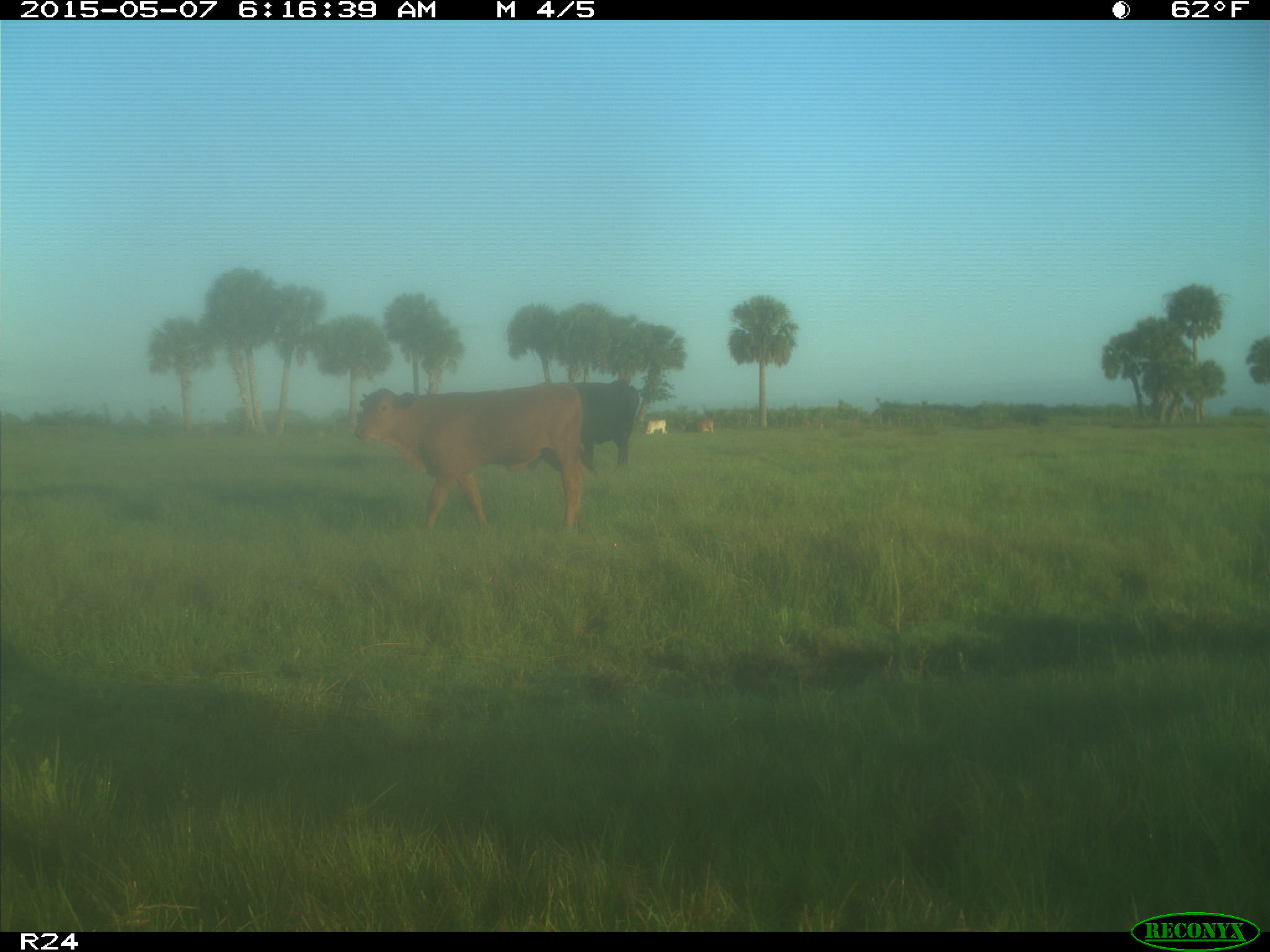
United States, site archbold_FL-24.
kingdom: Animalia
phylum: Chordata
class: Mammalia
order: Artiodactyla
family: Bovidae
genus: Bos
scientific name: Bos taurus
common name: domestic cow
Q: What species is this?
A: Bos taurus (domestic cow).